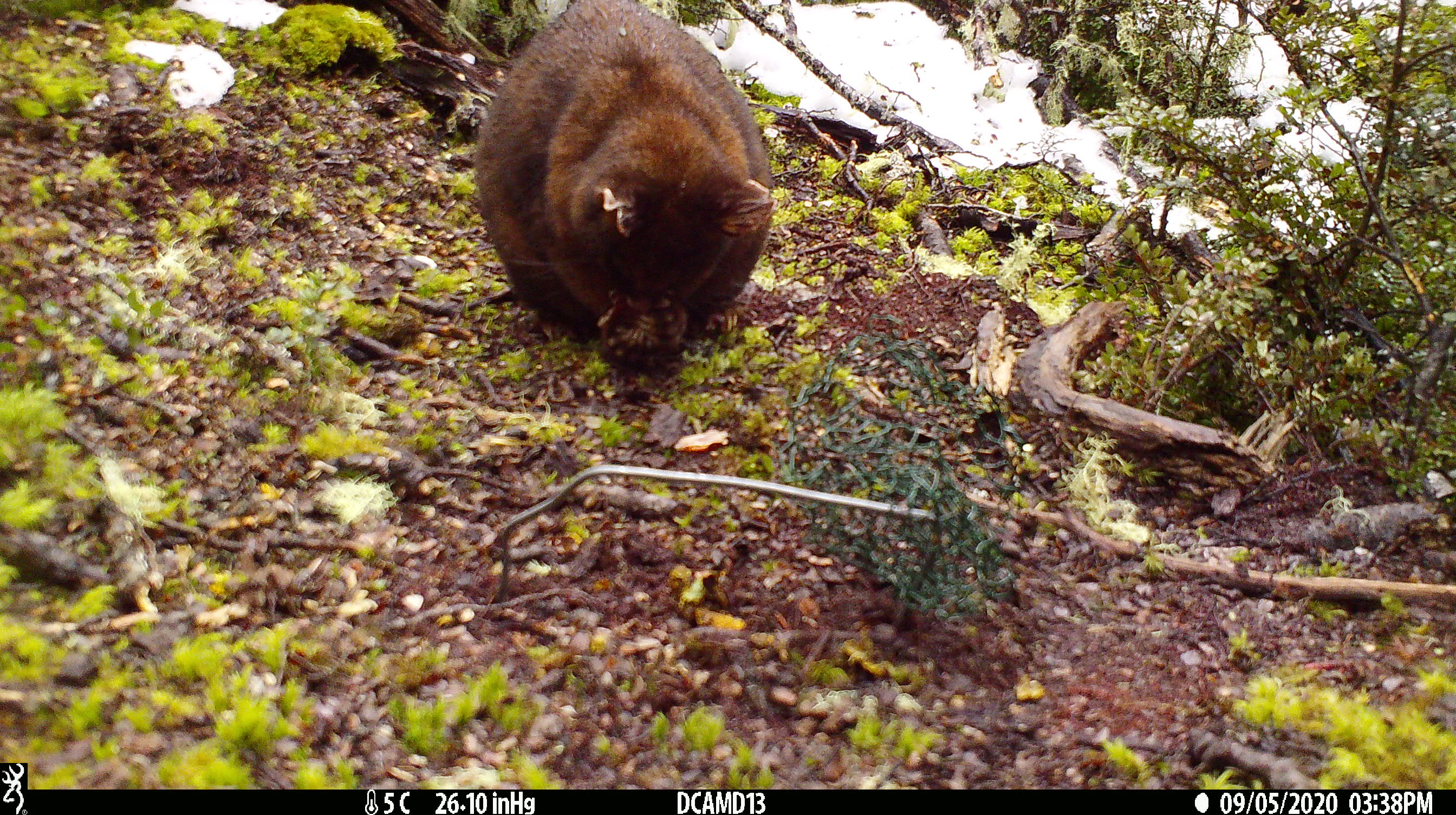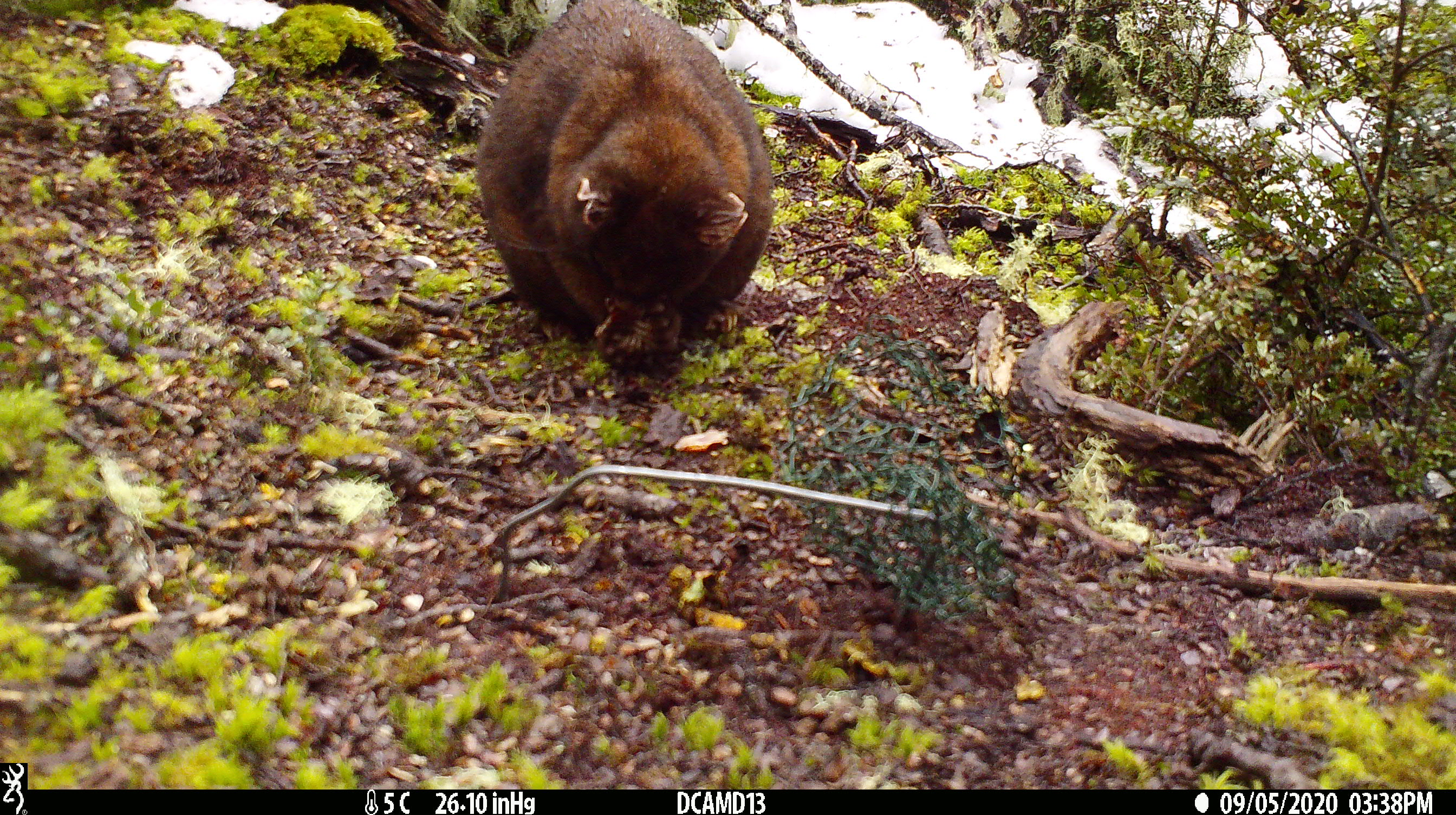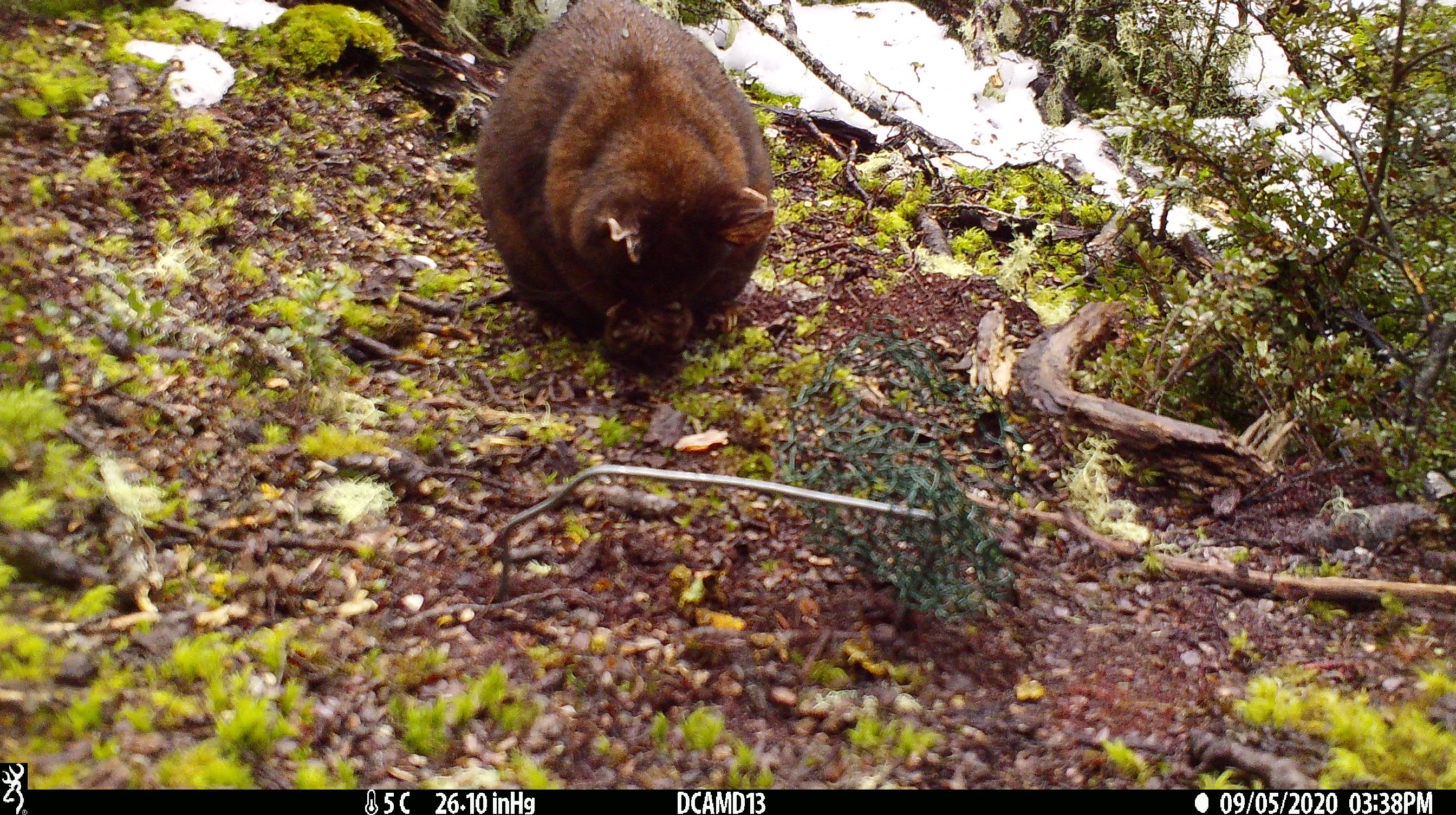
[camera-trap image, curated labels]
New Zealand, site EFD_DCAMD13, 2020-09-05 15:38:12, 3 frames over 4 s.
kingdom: Animalia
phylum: Chordata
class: Mammalia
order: Diprotodontia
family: Phalangeridae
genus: Trichosurus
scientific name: Trichosurus vulpecula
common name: common brushtail possum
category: possum